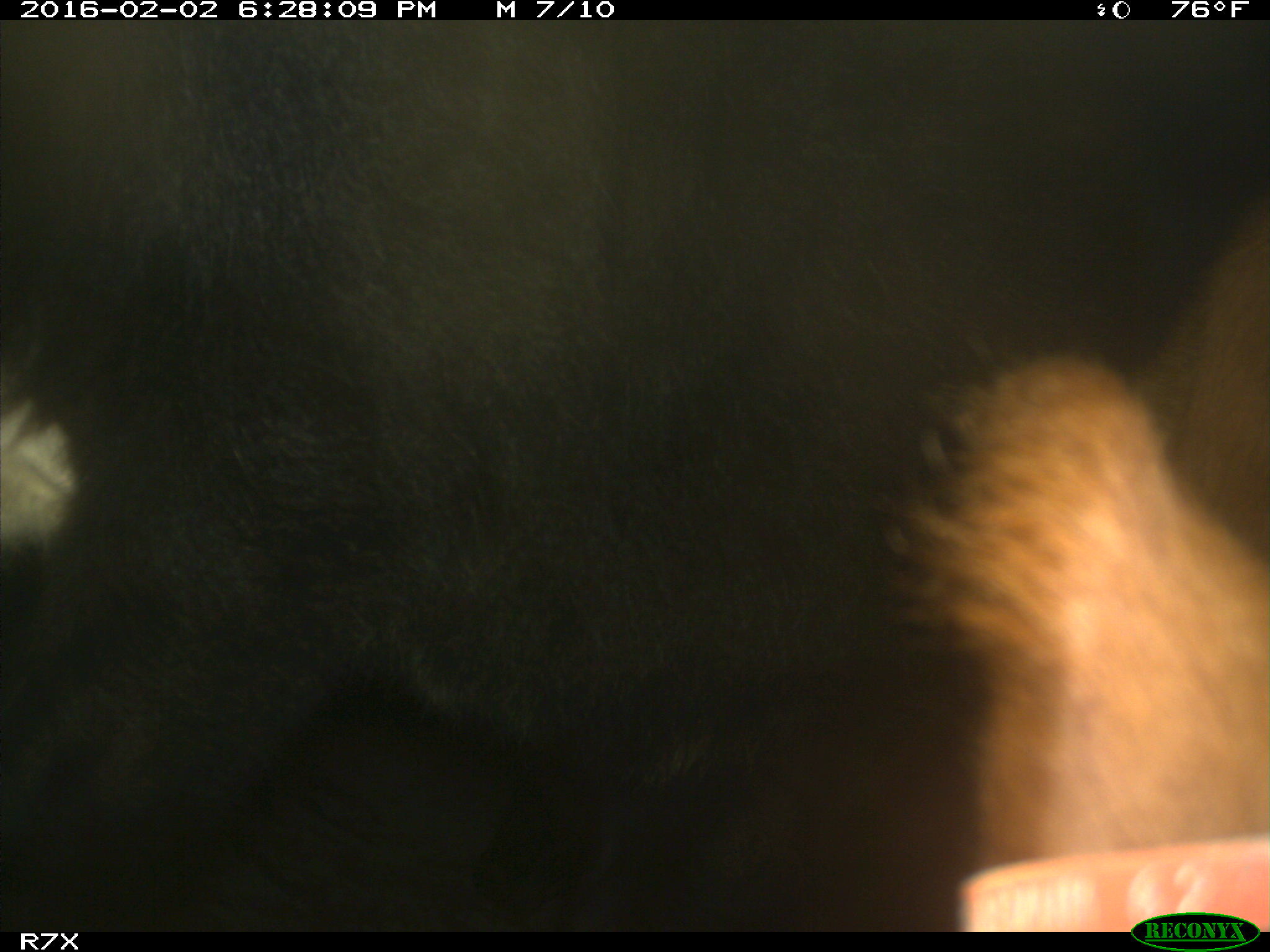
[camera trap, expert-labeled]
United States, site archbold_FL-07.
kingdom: Animalia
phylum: Chordata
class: Mammalia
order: Artiodactyla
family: Bovidae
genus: Bos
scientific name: Bos taurus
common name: domestic cow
Bos taurus (domestic cow).